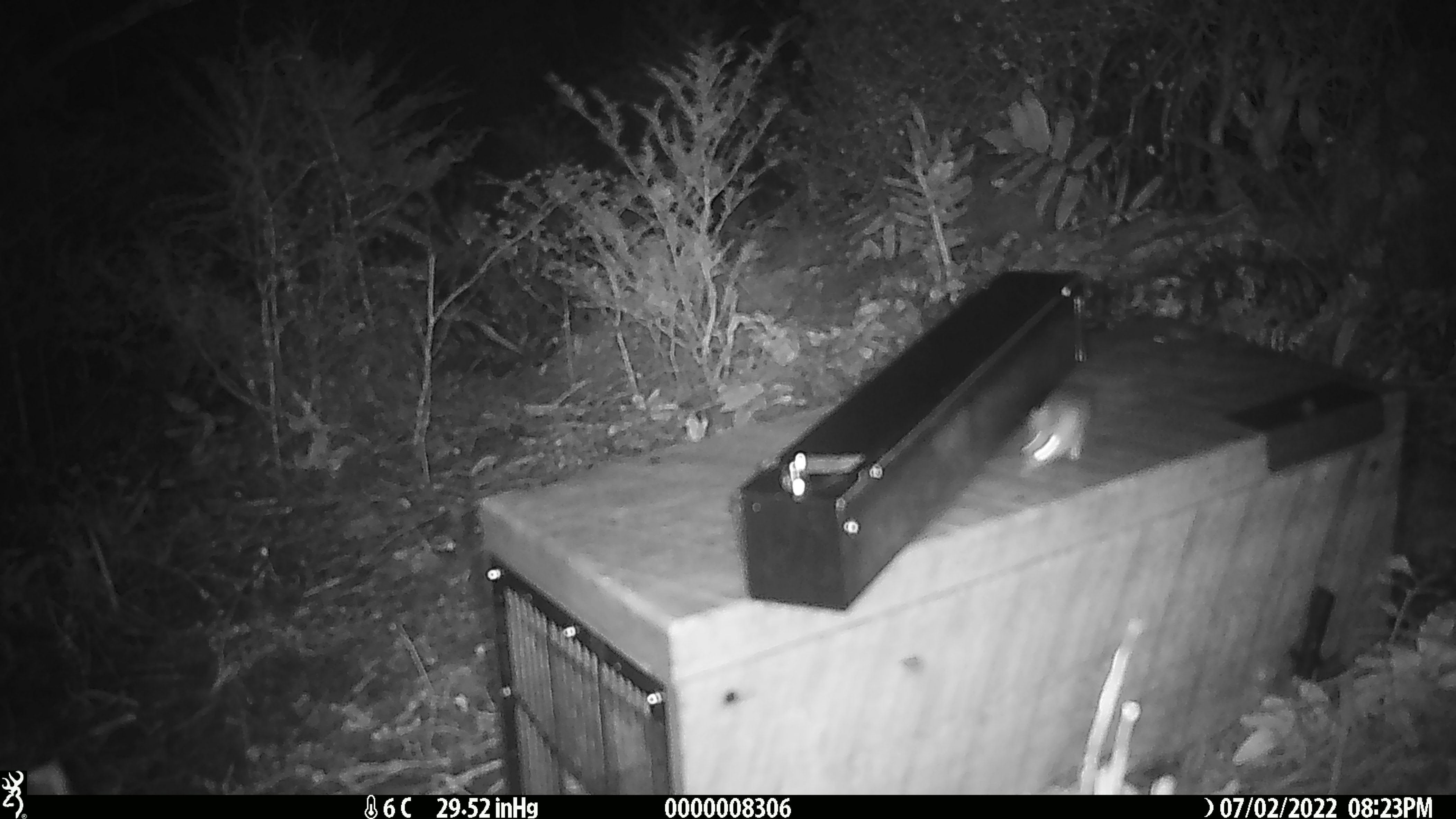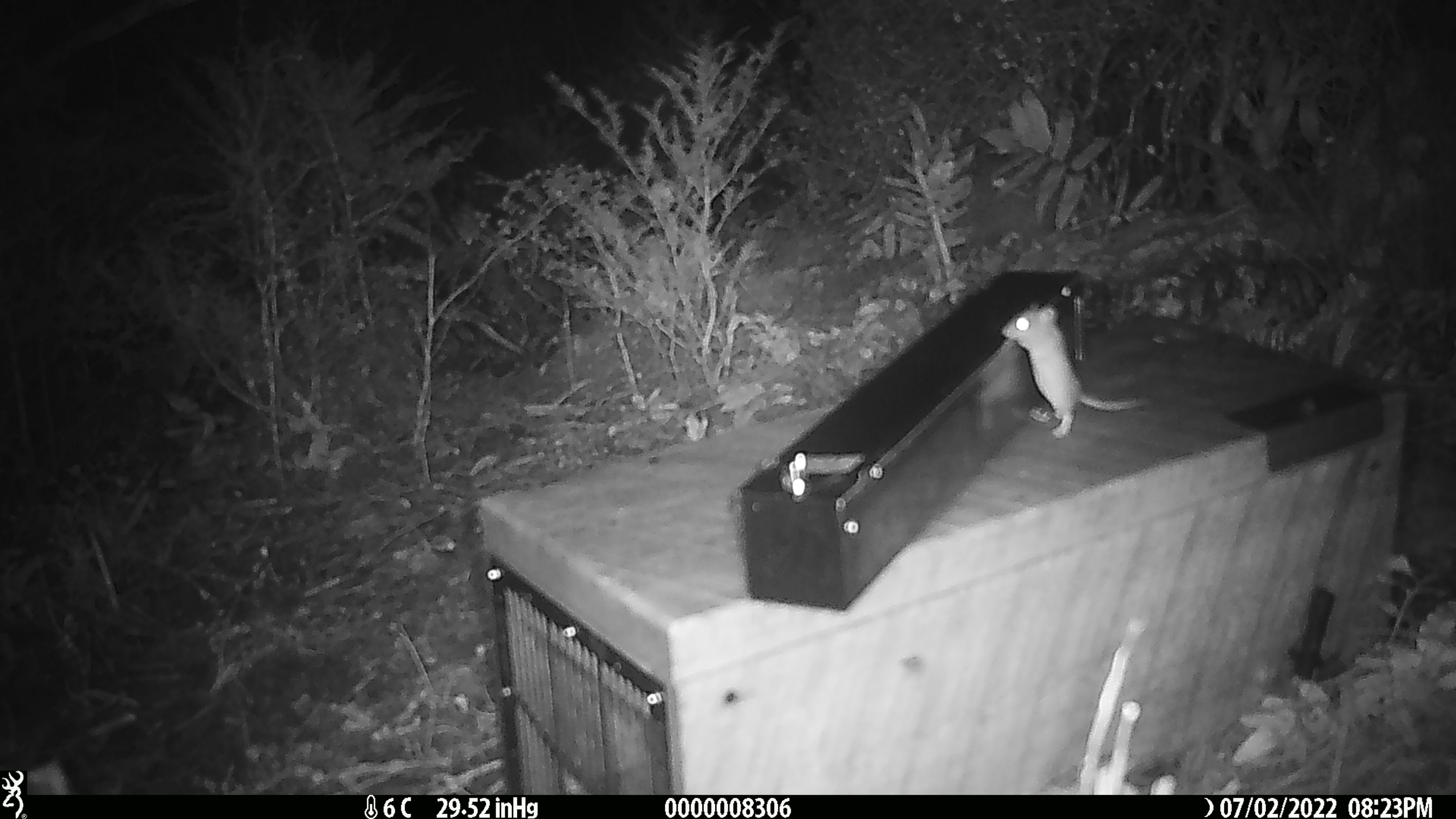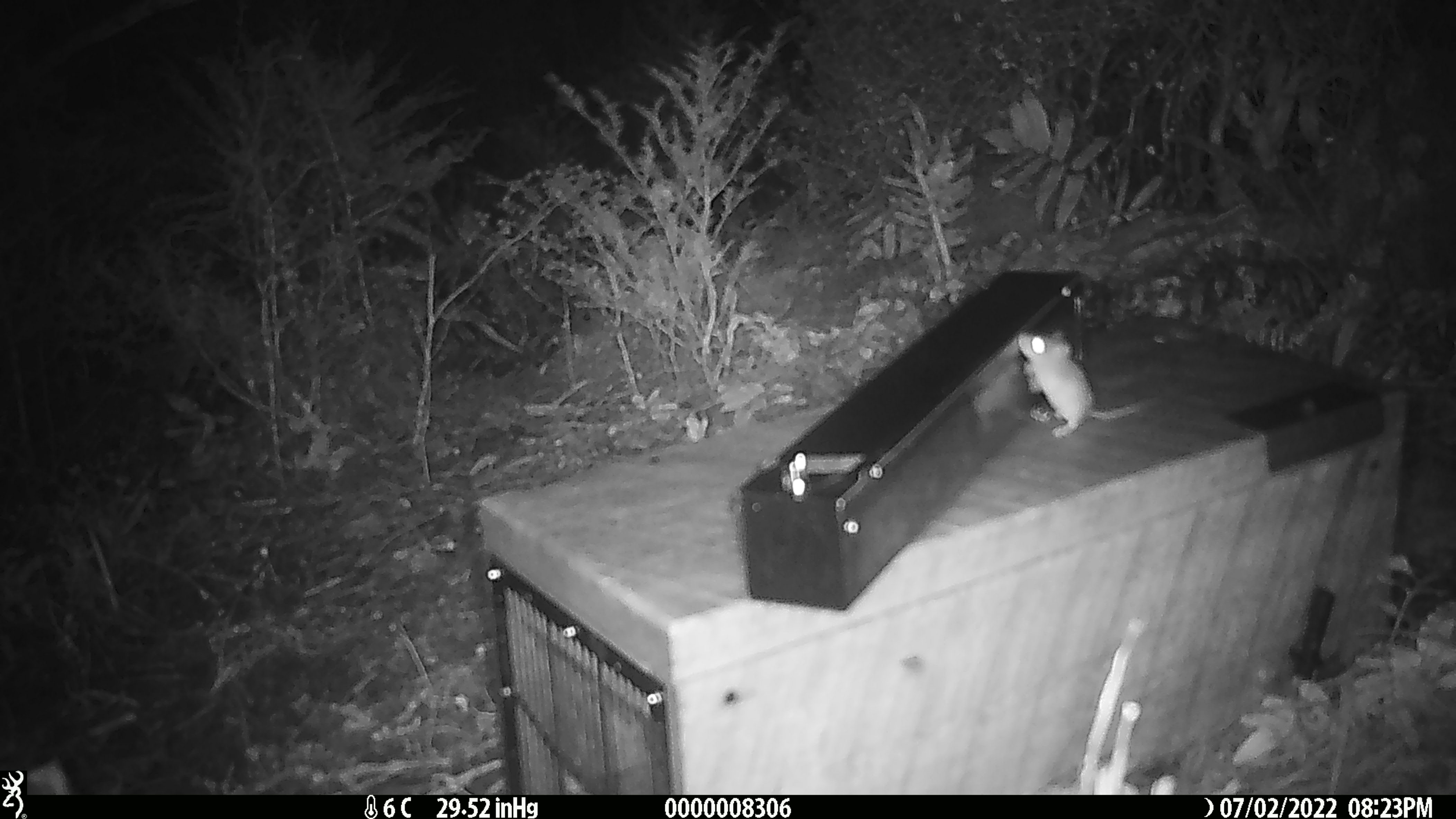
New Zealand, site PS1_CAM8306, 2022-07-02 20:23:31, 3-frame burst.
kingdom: Animalia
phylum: Chordata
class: Mammalia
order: Rodentia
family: Muridae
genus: Mus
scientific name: Mus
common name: mouse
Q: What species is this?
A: Mouse (Mus).